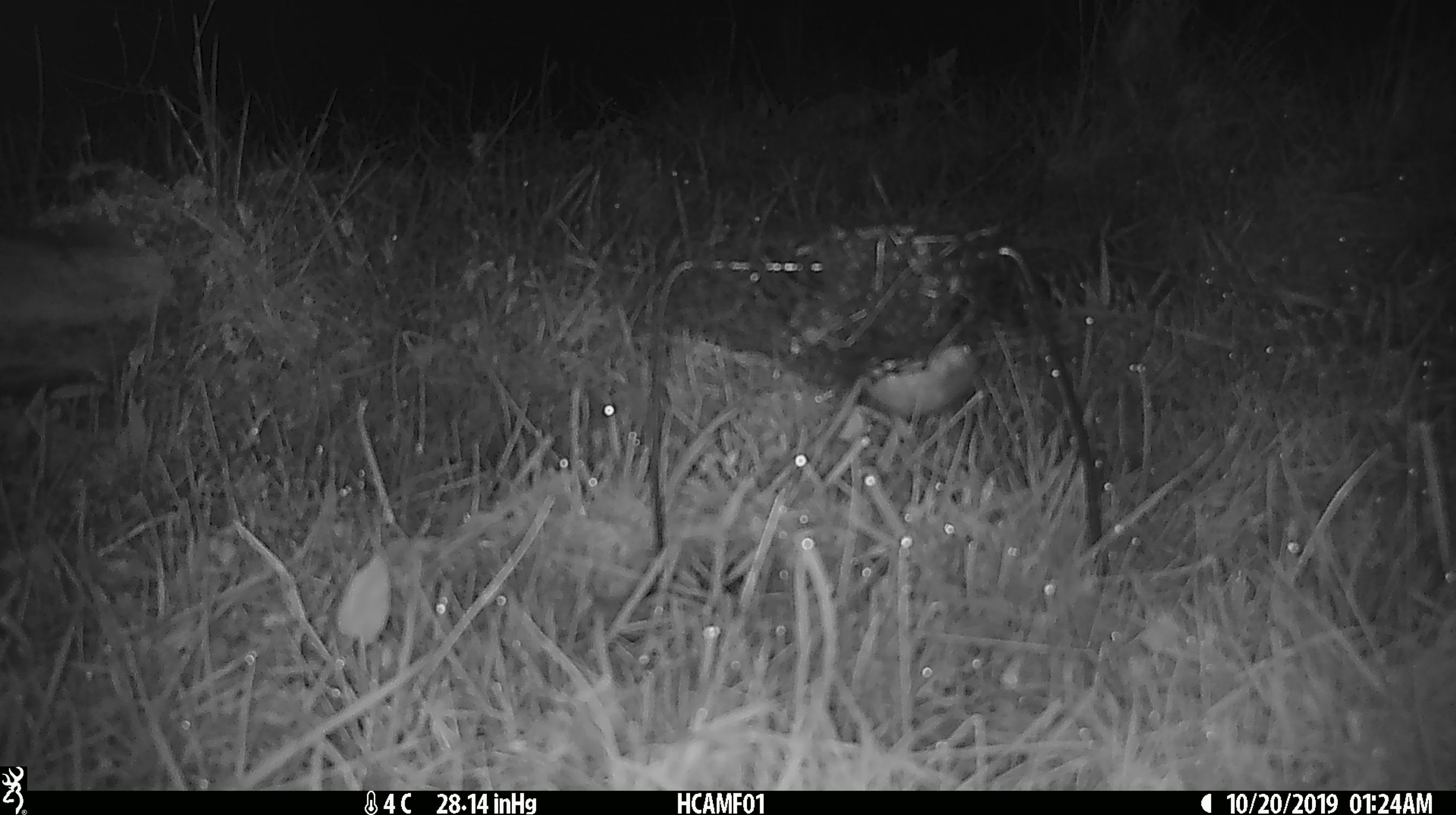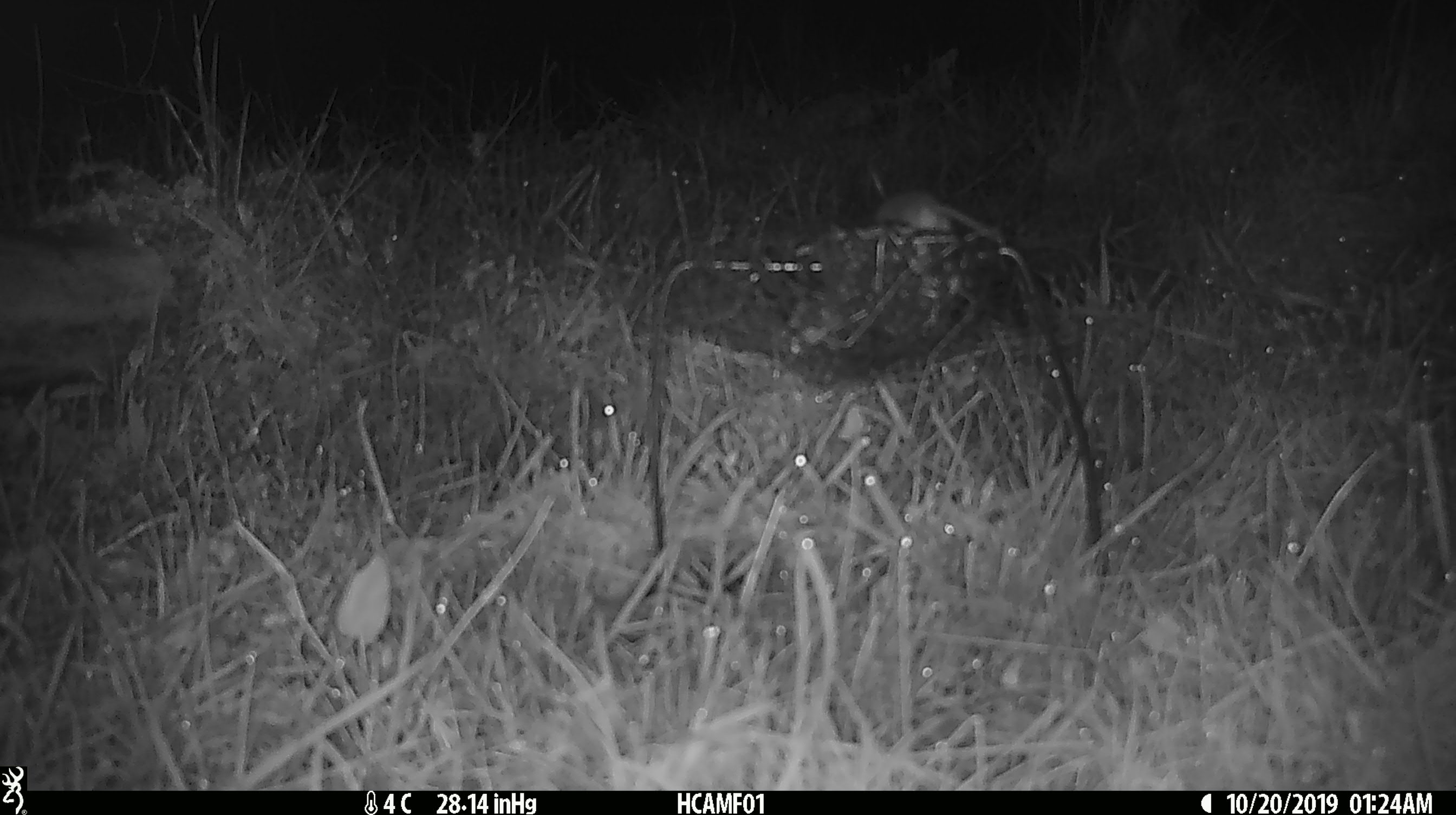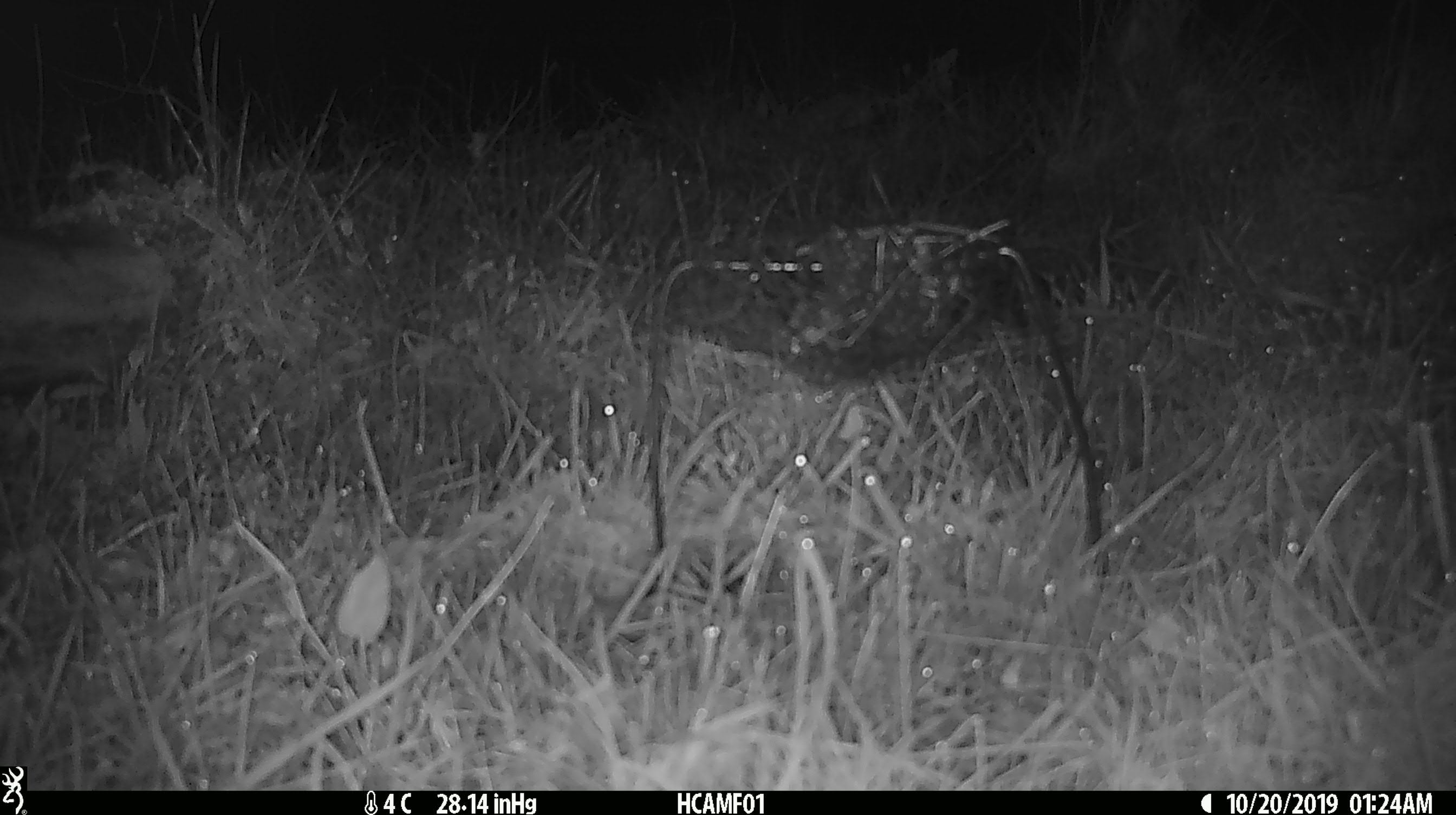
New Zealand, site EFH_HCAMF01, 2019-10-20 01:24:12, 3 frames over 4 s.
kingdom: Animalia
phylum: Chordata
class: Mammalia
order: Rodentia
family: Muridae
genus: Mus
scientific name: Mus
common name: mouse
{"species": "mouse (Mus)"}